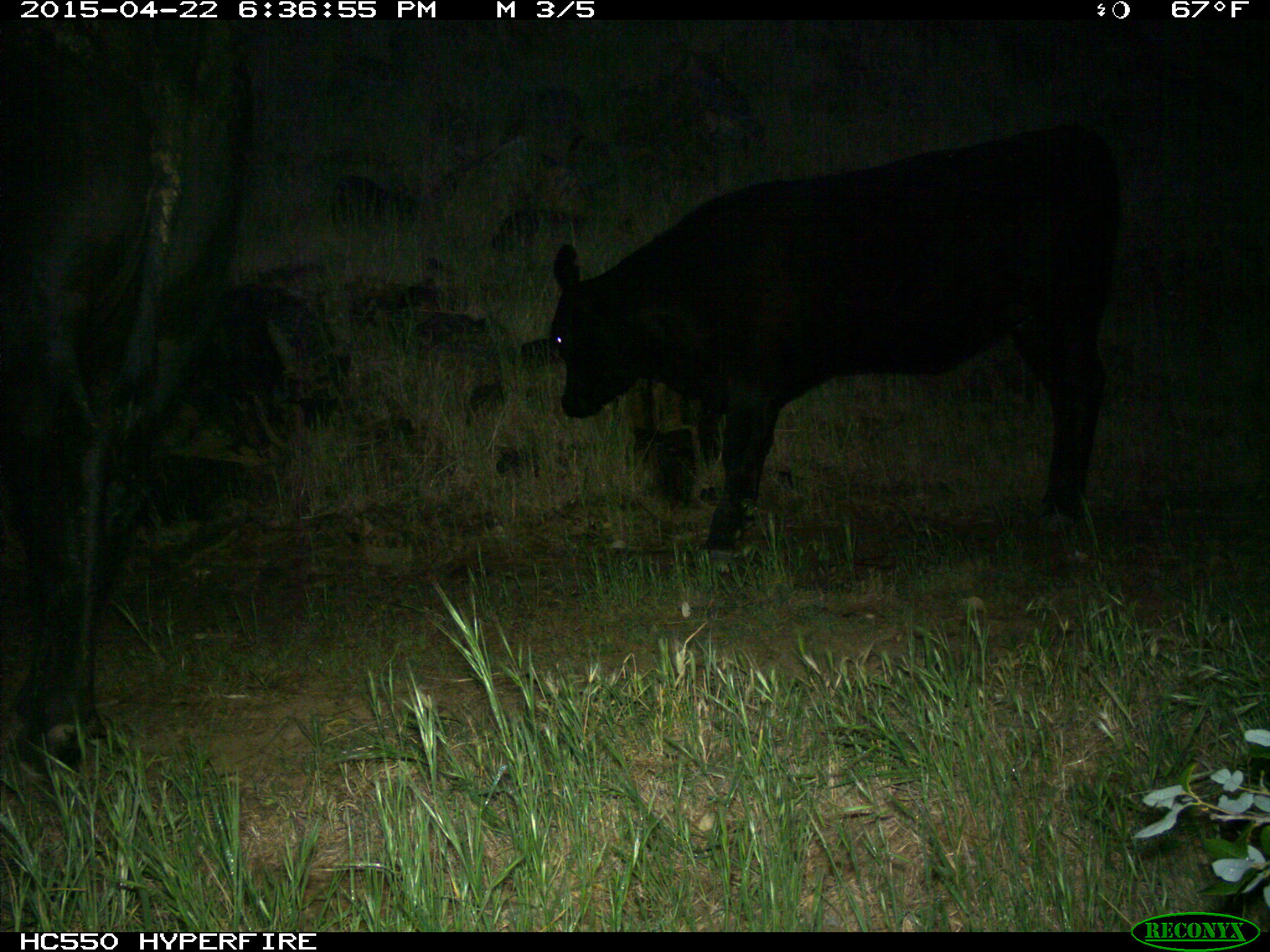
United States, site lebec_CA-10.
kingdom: Animalia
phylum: Chordata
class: Mammalia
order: Artiodactyla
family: Bovidae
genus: Bos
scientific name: Bos taurus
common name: domestic cow